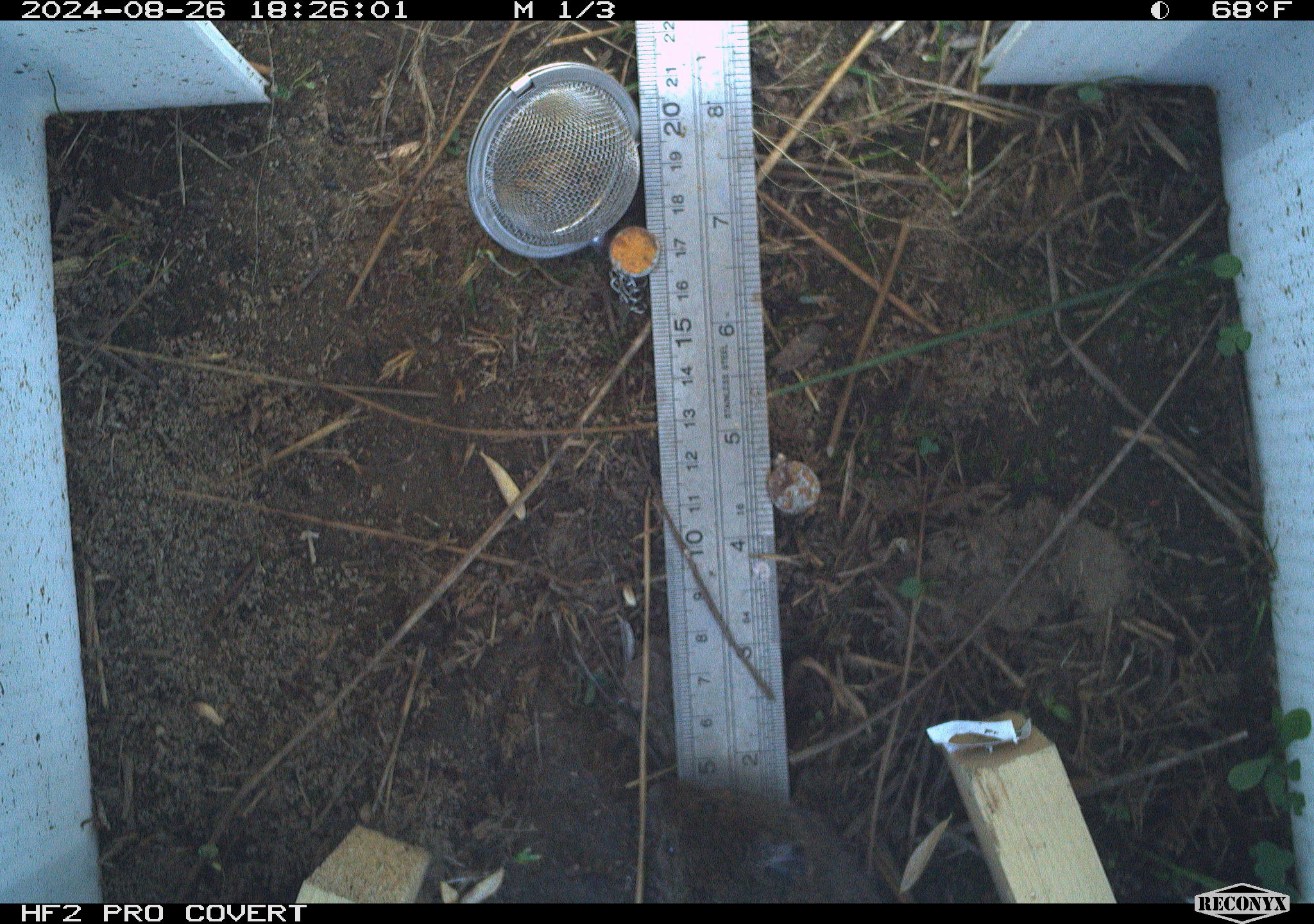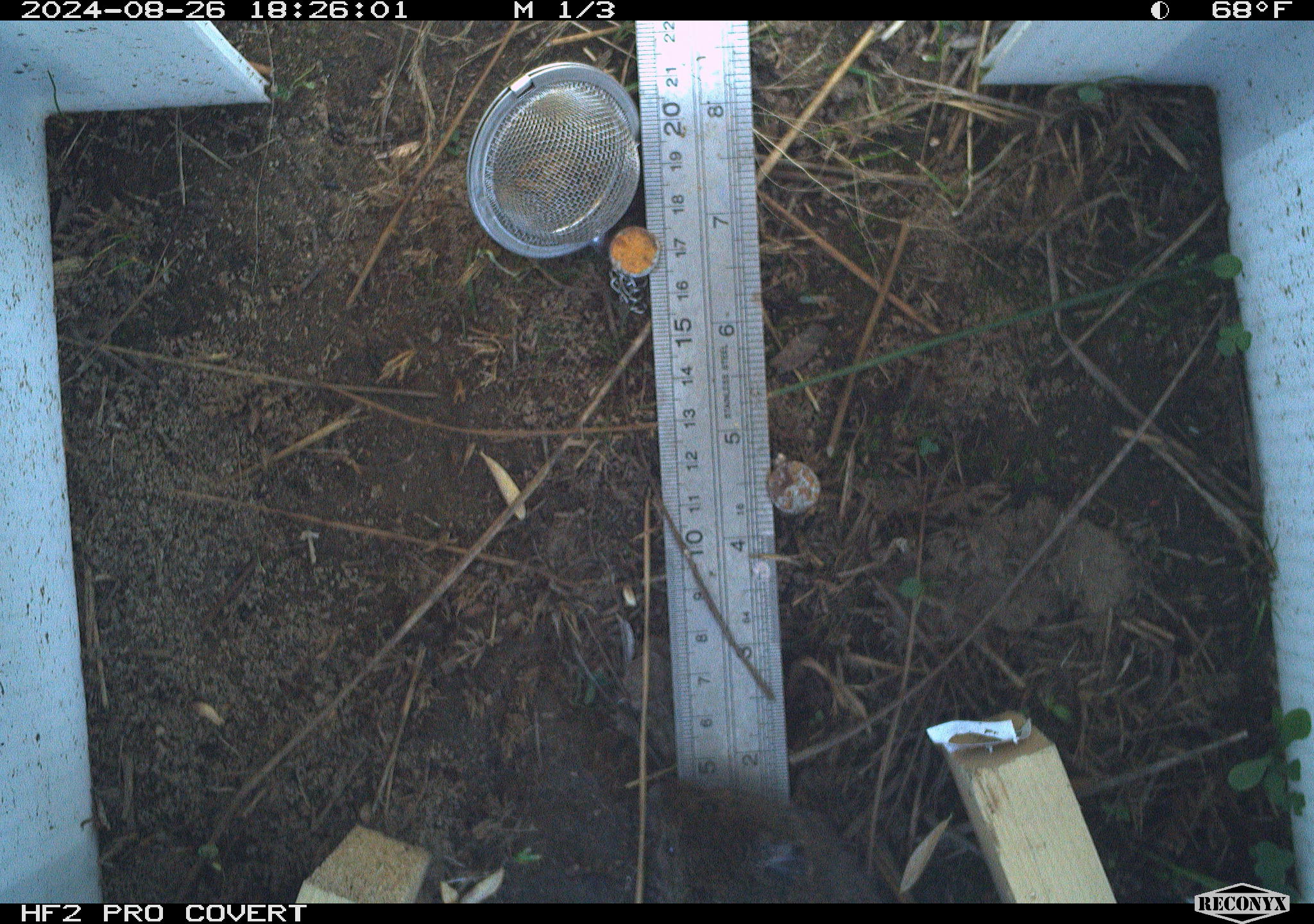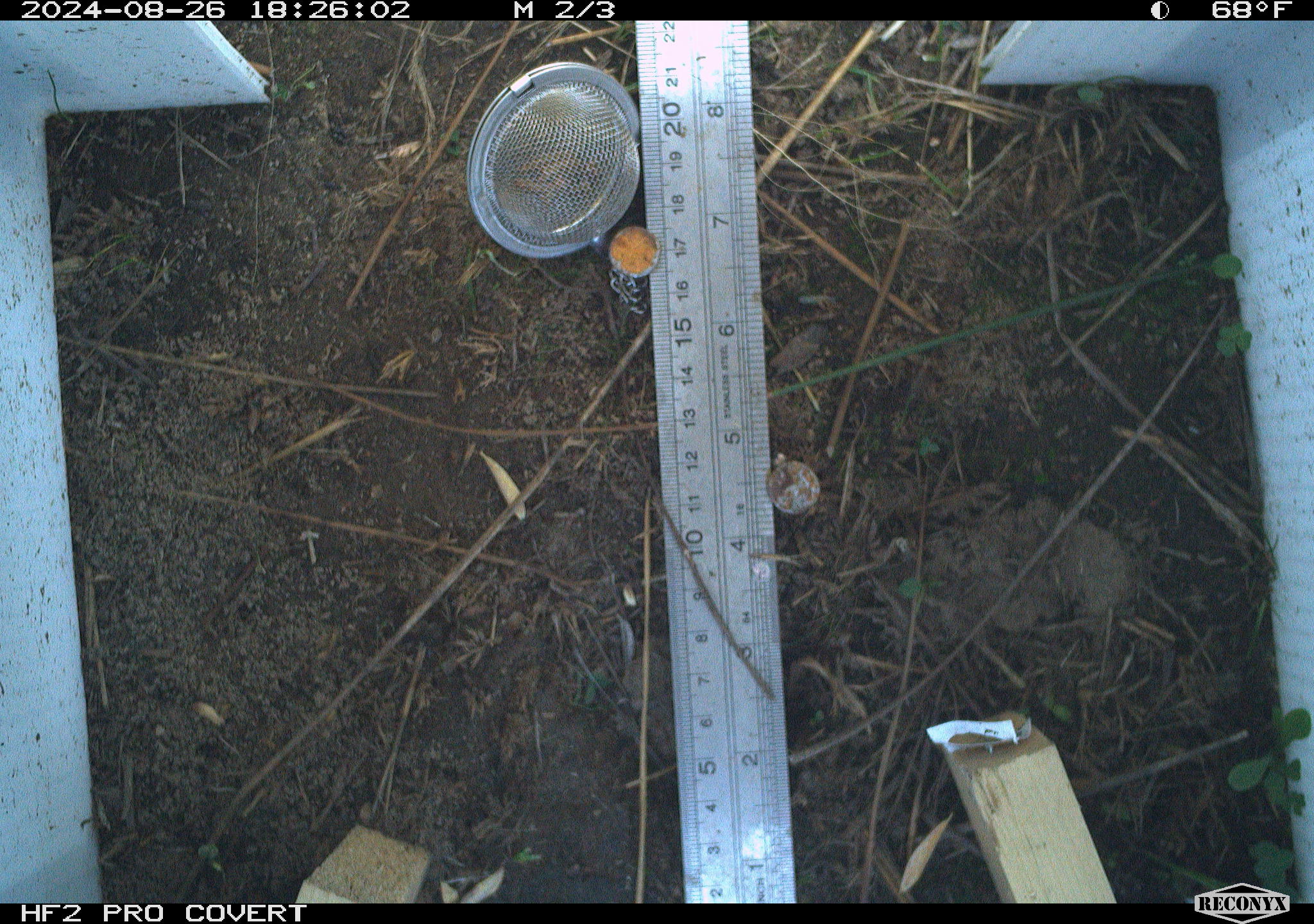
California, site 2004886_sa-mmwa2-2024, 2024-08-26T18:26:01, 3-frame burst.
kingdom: Animalia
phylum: Chordata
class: Mammalia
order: Rodentia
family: Cricetidae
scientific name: Arvicolinae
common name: voles, lemmings, and muskrats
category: arvicolinae subfamily